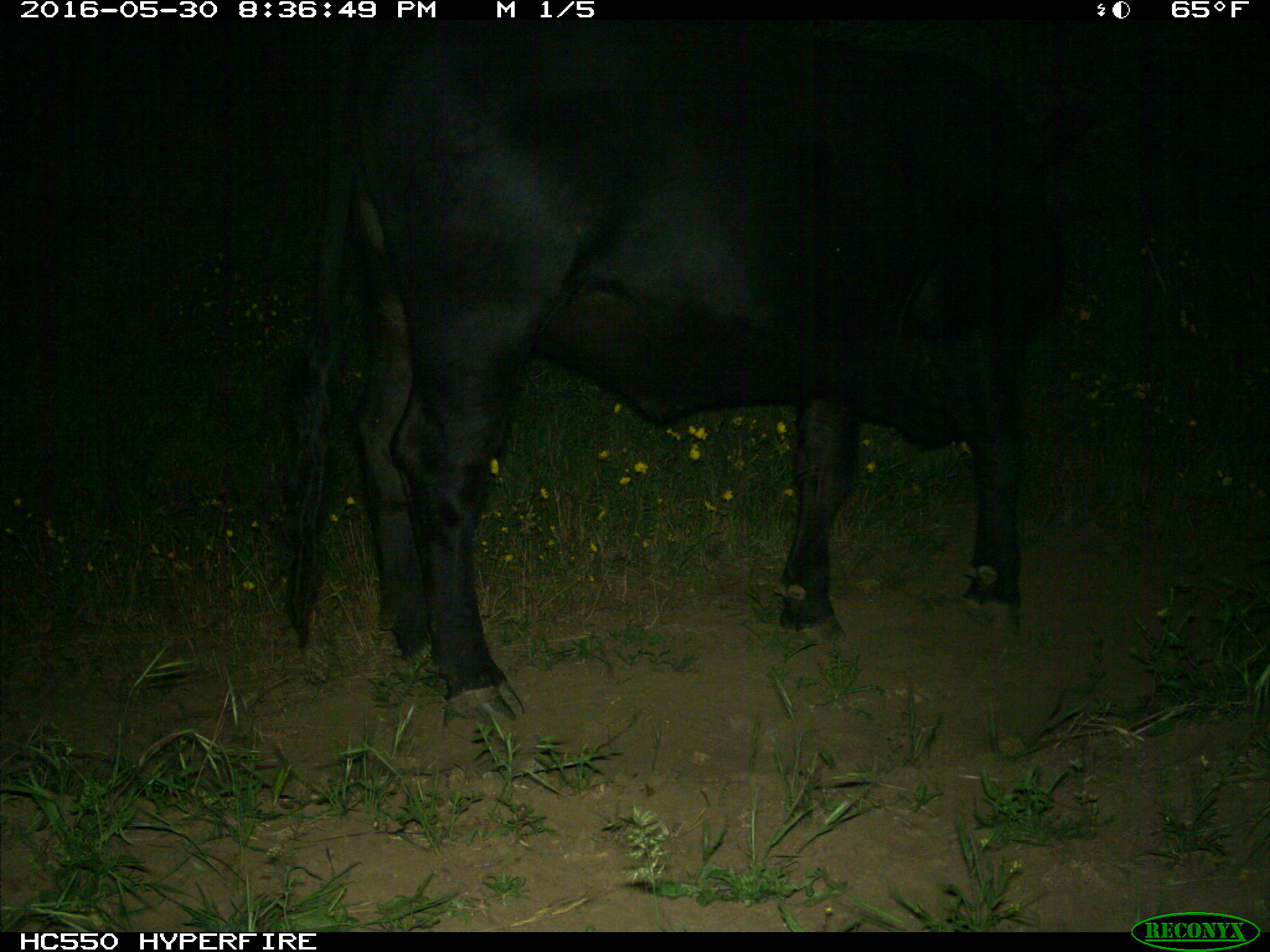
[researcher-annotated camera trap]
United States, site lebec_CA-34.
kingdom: Animalia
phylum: Chordata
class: Mammalia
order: Artiodactyla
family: Bovidae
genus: Bos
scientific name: Bos taurus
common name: domestic cow